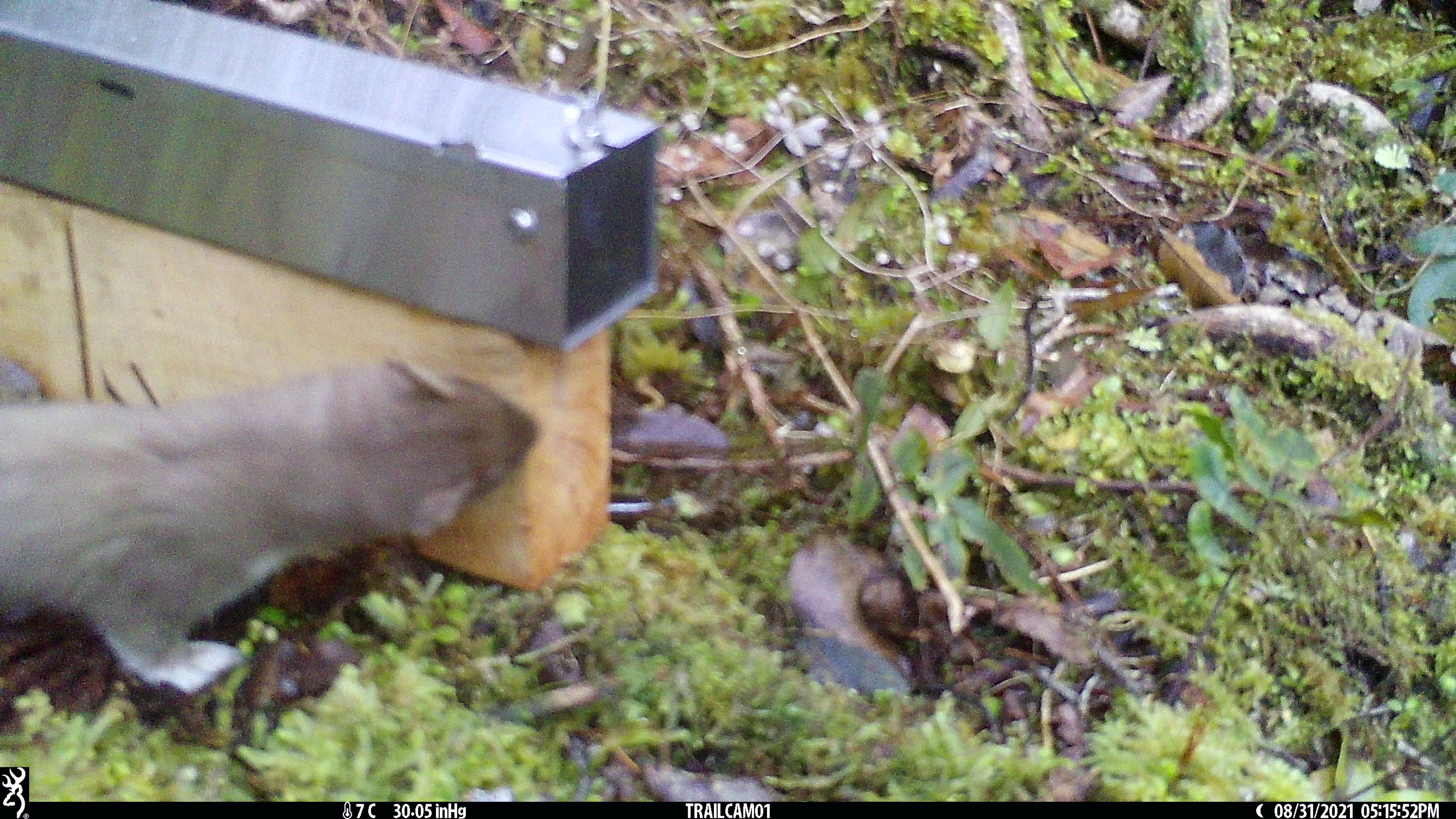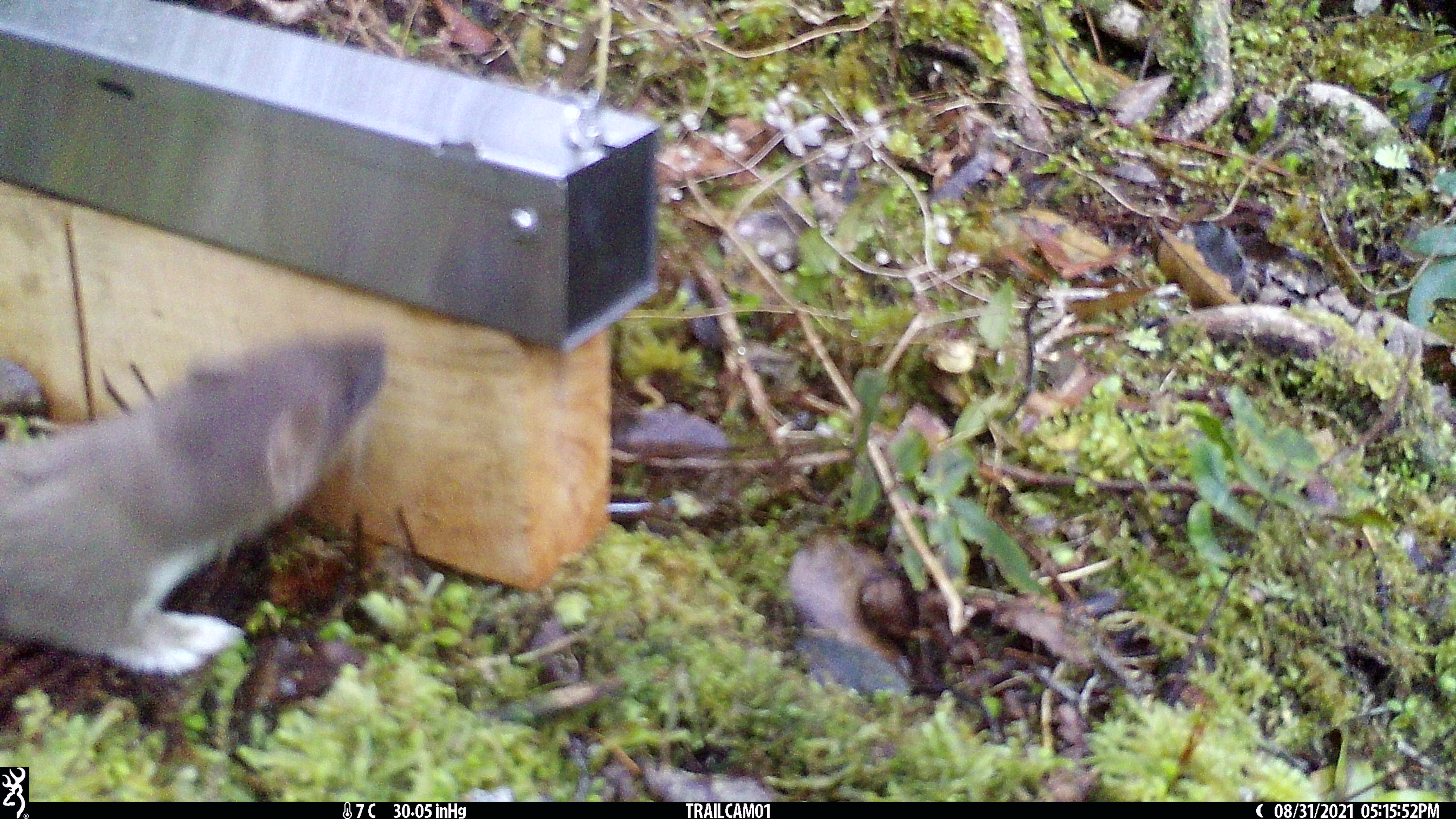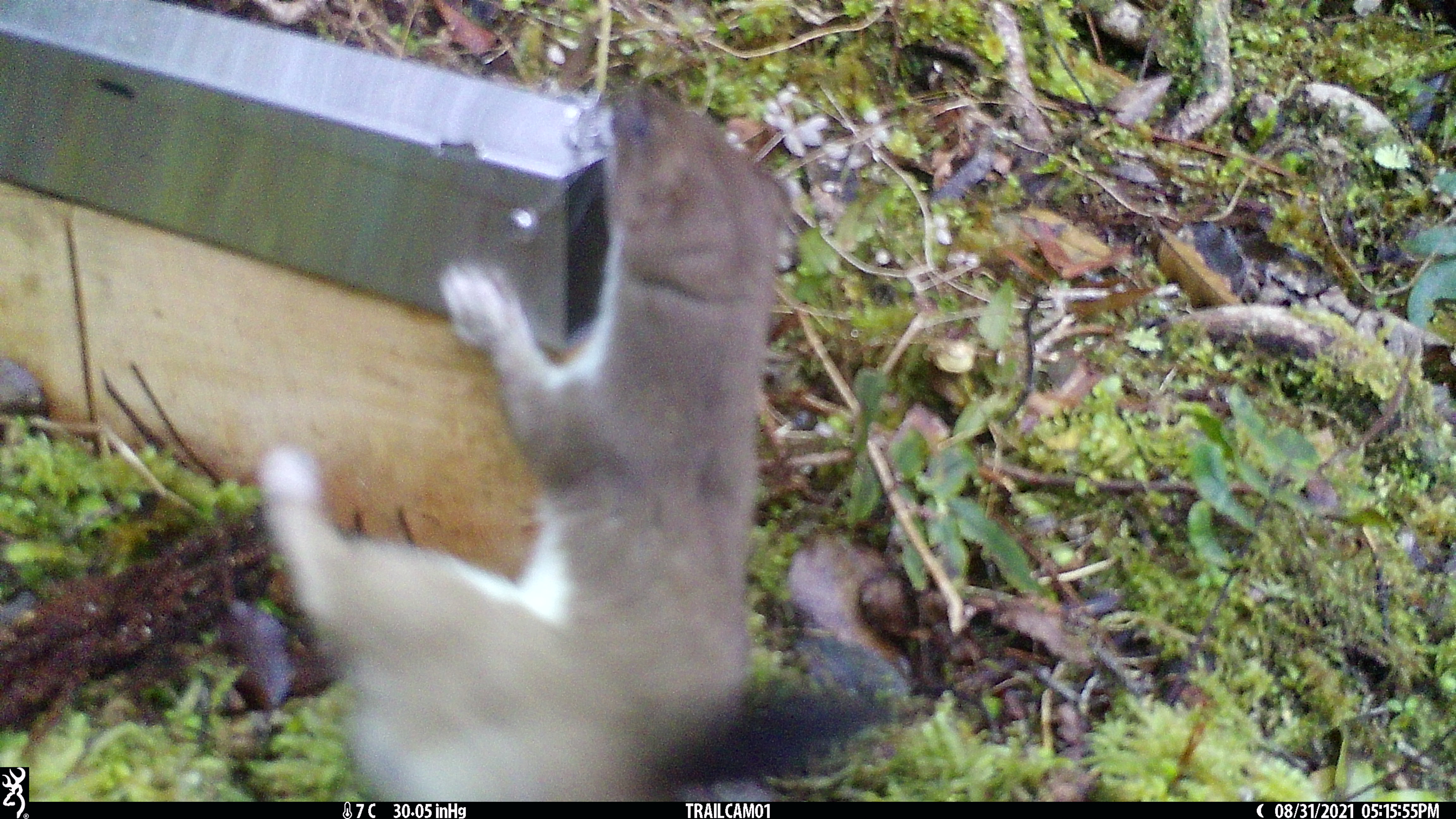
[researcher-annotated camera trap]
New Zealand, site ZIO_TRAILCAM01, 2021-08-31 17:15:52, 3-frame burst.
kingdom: Animalia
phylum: Chordata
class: Mammalia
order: Carnivora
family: Mustelidae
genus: Mustela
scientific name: Mustela erminea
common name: stoat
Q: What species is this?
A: Stoat (Mustela erminea).